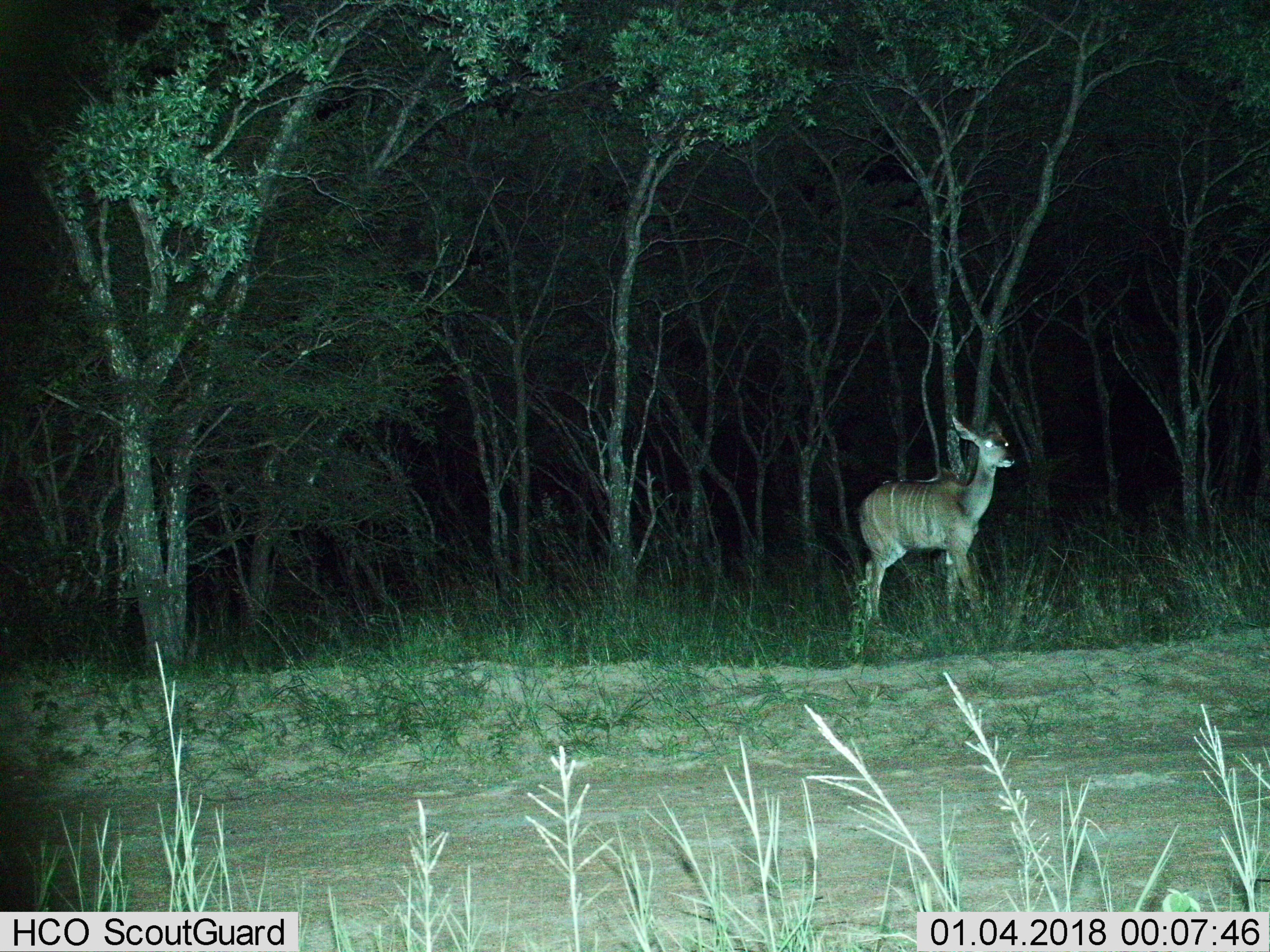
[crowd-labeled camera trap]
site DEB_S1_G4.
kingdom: Animalia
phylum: Chordata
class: Mammalia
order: Artiodactyla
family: Bovidae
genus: Tragelaphus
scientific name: Tragelaphus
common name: kudu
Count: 1.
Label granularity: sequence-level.